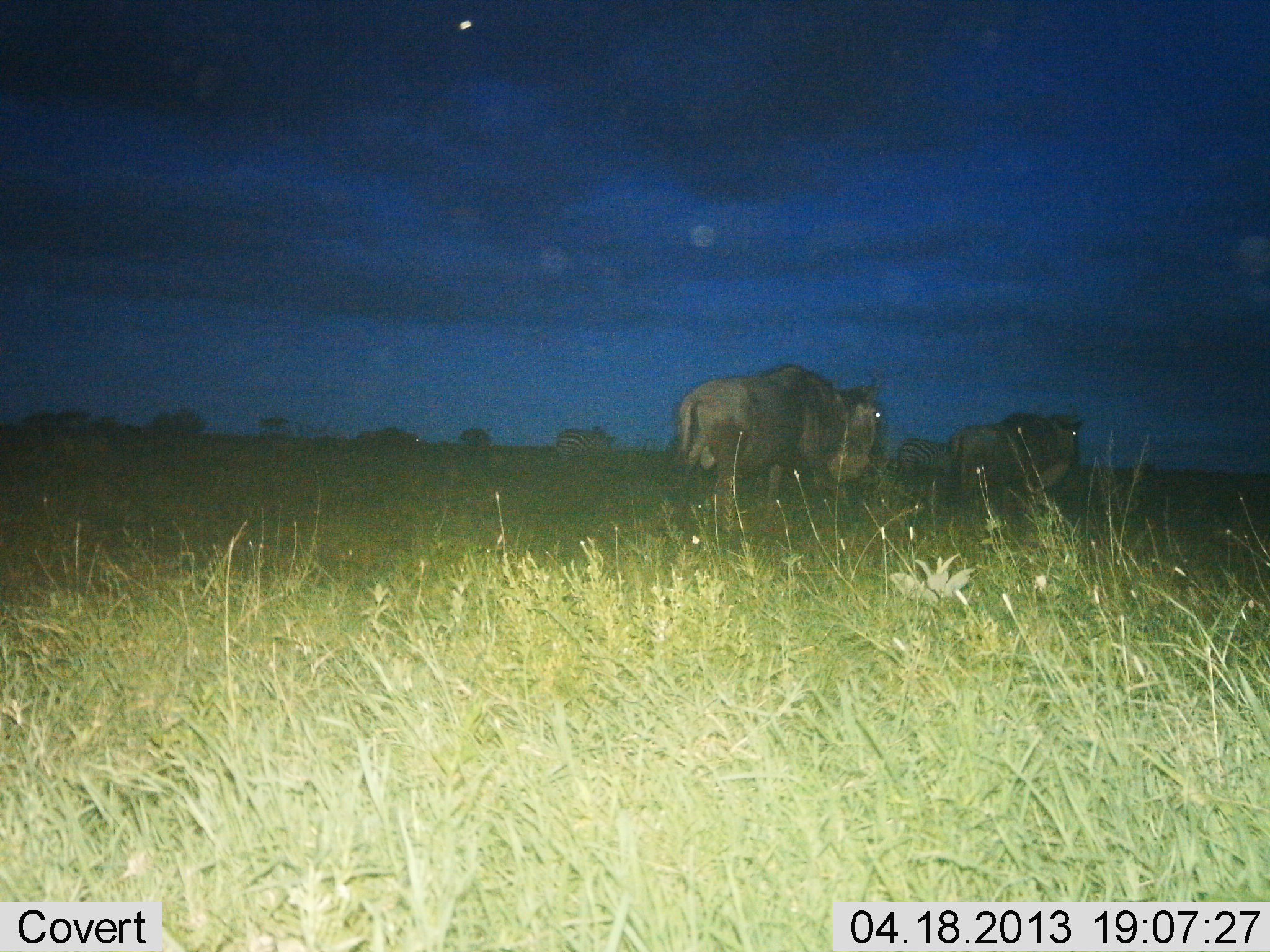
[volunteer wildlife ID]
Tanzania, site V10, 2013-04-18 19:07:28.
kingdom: Animalia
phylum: Chordata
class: Mammalia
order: Artiodactyla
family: Bovidae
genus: Connochaetes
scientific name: Connochaetes taurinus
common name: blue wildebeest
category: wildebeest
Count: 2.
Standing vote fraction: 50%.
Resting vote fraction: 0%.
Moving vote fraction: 50%.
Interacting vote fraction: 0%.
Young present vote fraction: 0%.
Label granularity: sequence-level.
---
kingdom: Animalia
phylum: Chordata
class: Mammalia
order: Perissodactyla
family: Equidae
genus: Equus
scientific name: Equus quagga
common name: plains zebra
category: zebra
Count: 2.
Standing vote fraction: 64%.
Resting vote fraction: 0%.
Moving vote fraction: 45%.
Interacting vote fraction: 0%.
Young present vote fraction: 0%.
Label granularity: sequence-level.